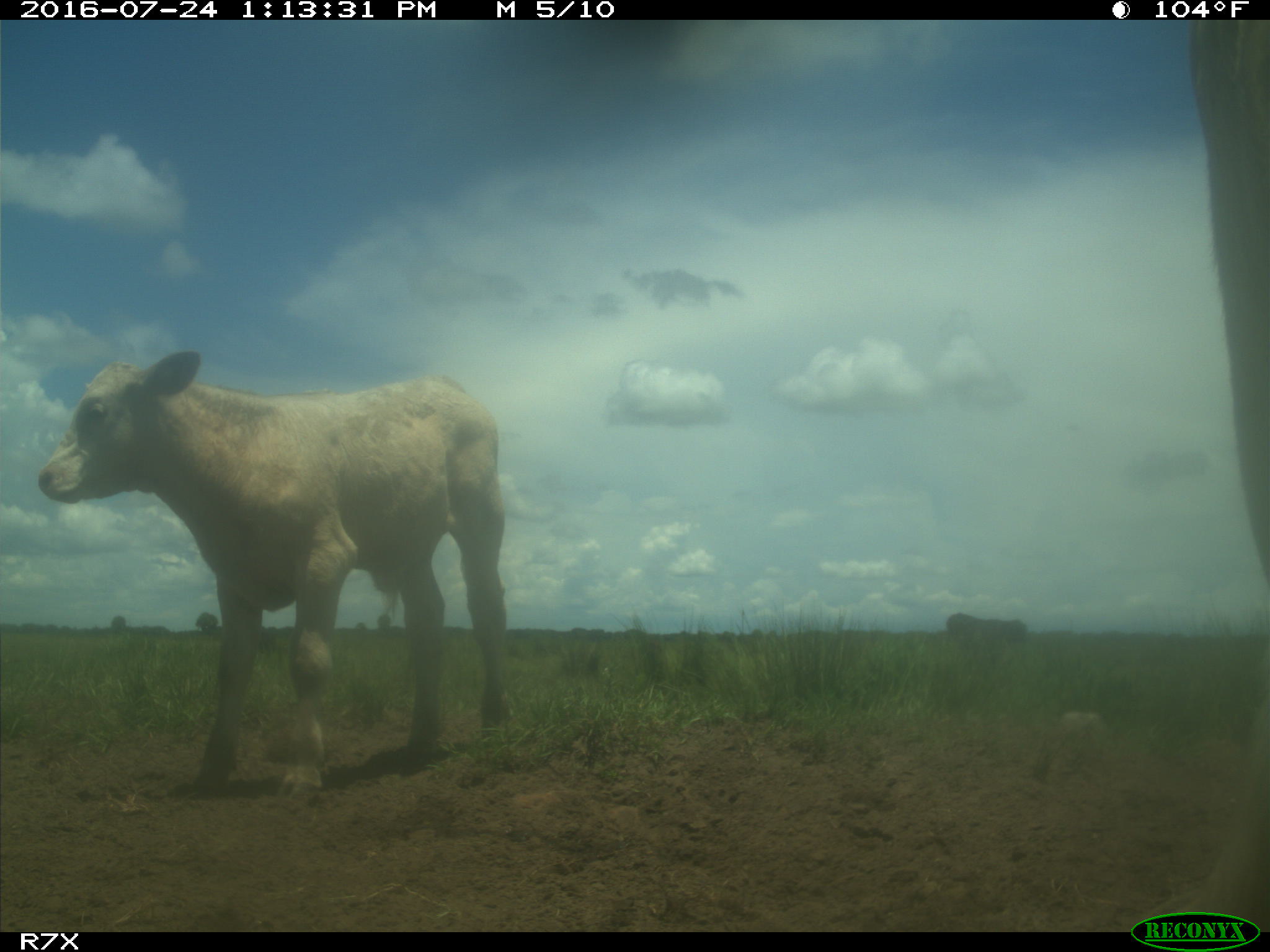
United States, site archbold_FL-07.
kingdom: Animalia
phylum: Chordata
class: Mammalia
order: Artiodactyla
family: Bovidae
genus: Bos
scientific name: Bos taurus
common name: domestic cow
Bos taurus (domestic cow).